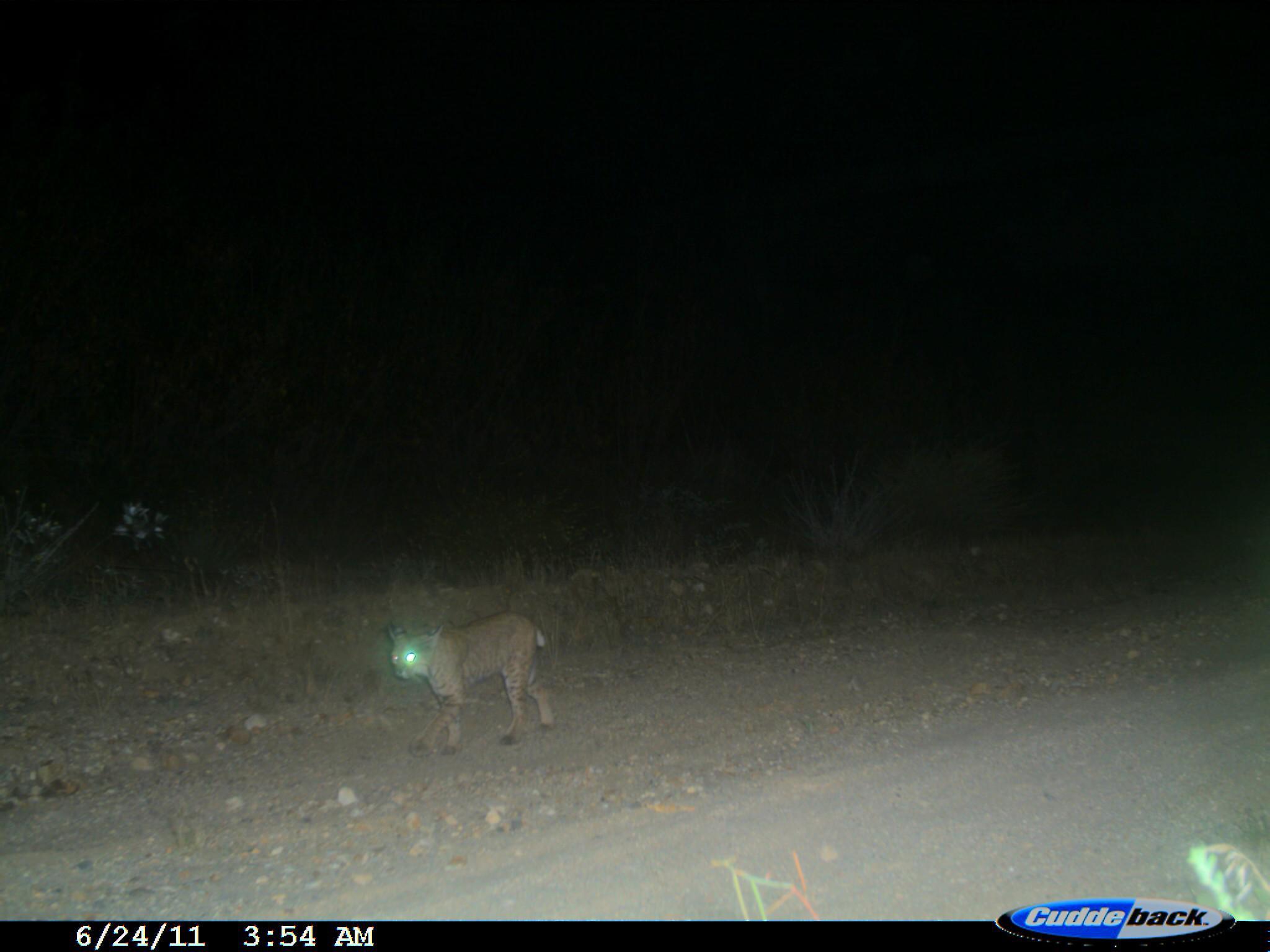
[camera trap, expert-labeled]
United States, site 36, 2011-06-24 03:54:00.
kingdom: Animalia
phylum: Chordata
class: Mammalia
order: Carnivora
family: Felidae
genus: Lynx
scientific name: Lynx rufus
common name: bobcat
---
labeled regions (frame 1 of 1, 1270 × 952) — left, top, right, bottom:
bobcat: 382, 612, 557, 759